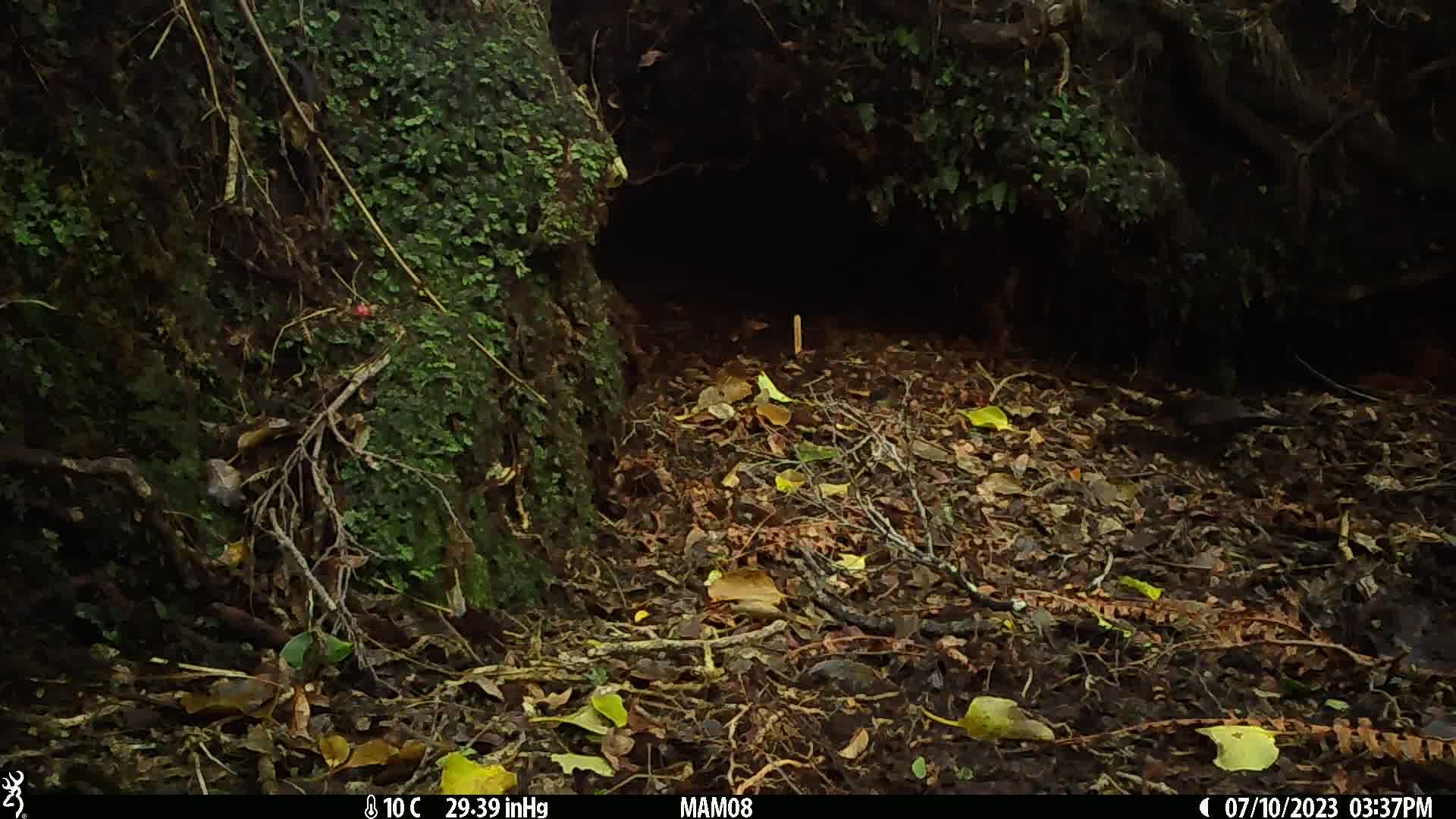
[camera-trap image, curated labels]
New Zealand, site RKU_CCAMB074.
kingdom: Animalia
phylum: Chordata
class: Aves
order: Passeriformes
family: Turdidae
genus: Turdus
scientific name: Turdus merula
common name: eurasian blackbird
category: blackbird